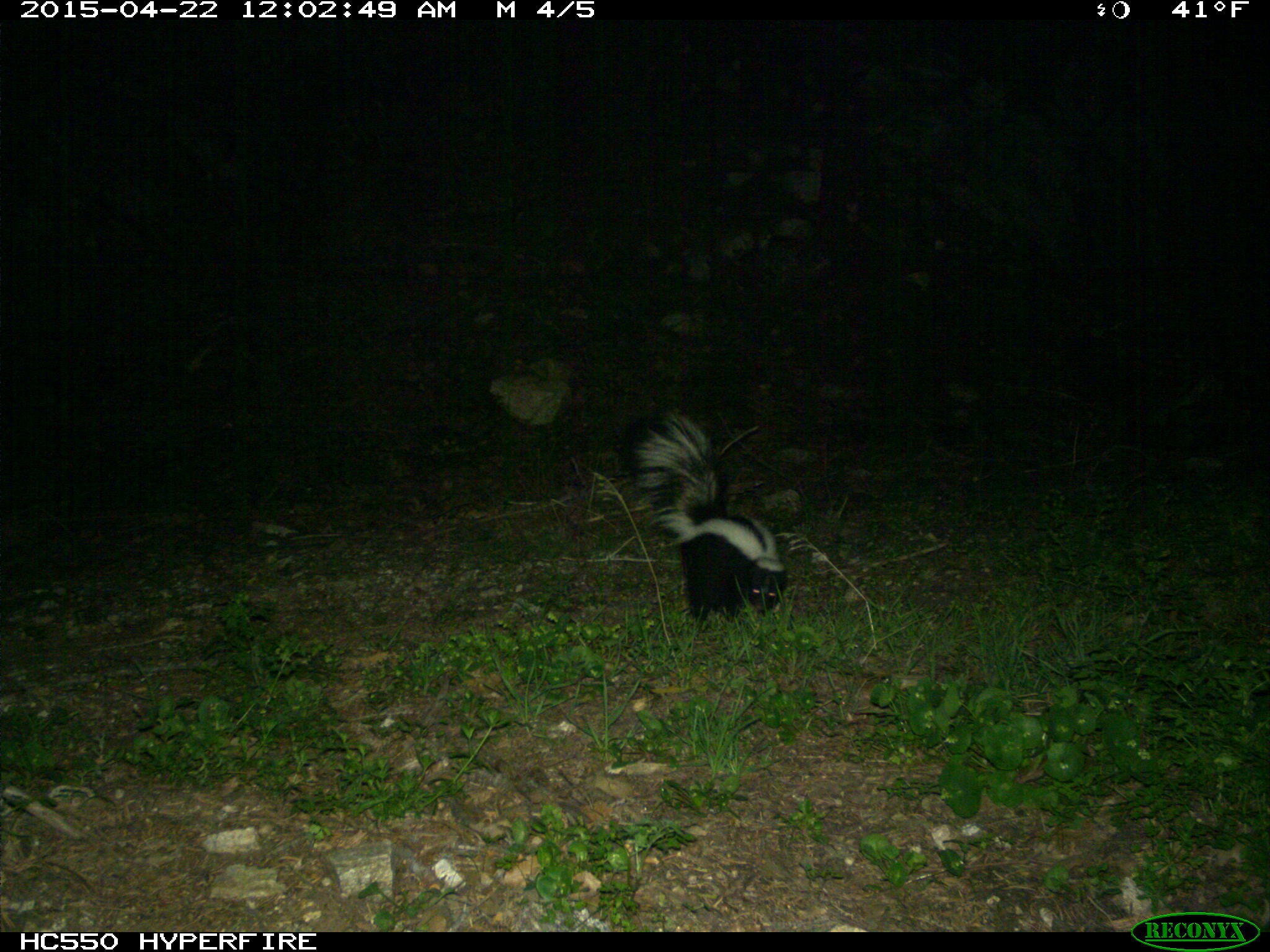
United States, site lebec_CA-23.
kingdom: Animalia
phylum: Chordata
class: Mammalia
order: Carnivora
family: Mephitidae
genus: Mephitis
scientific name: Mephitis mephitis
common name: striped skunk